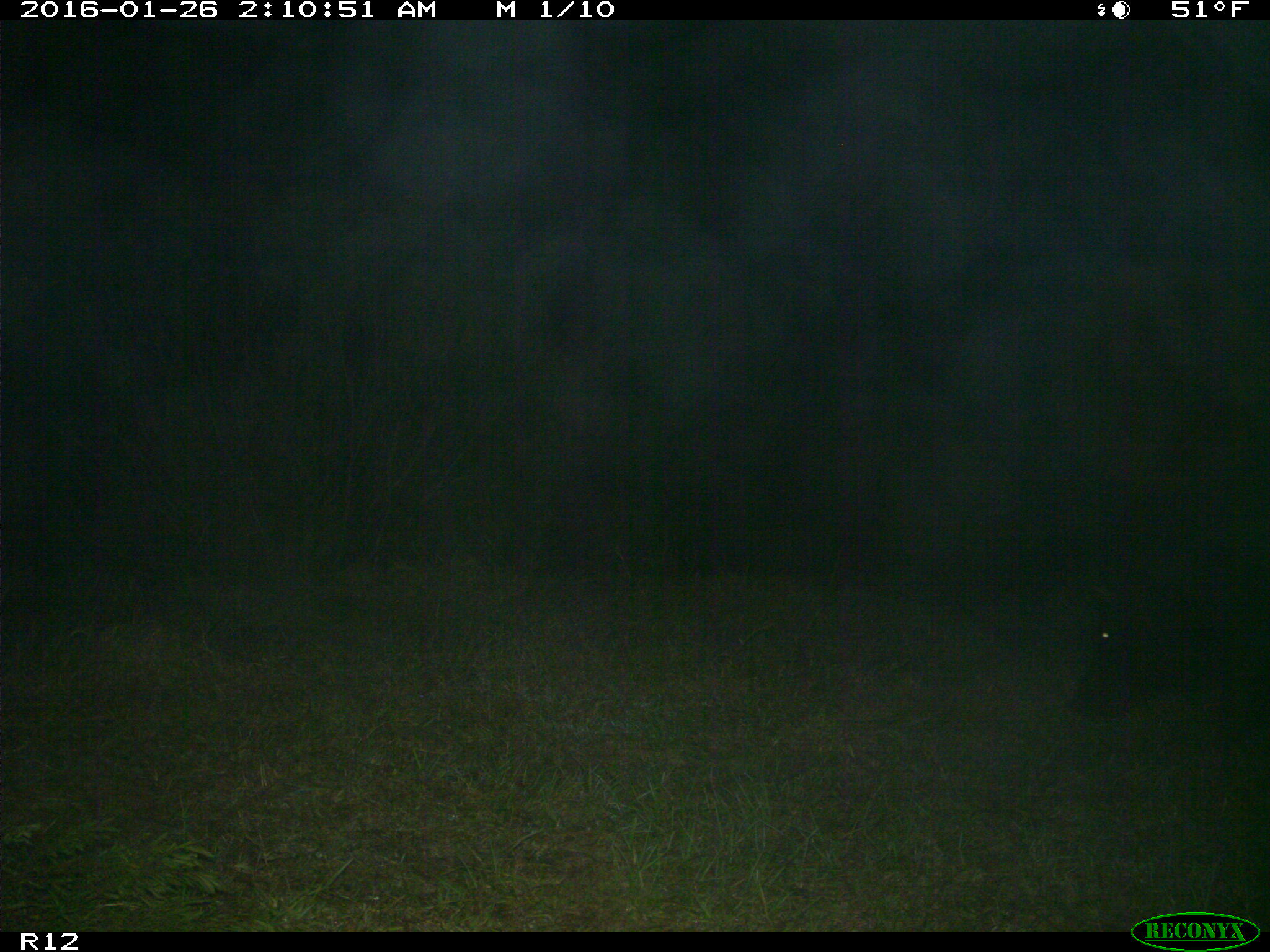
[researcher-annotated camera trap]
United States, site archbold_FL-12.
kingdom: Animalia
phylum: Chordata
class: Mammalia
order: Artiodactyla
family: Suidae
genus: Sus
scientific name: Sus scrofa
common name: wild boar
Sus scrofa (wild boar).